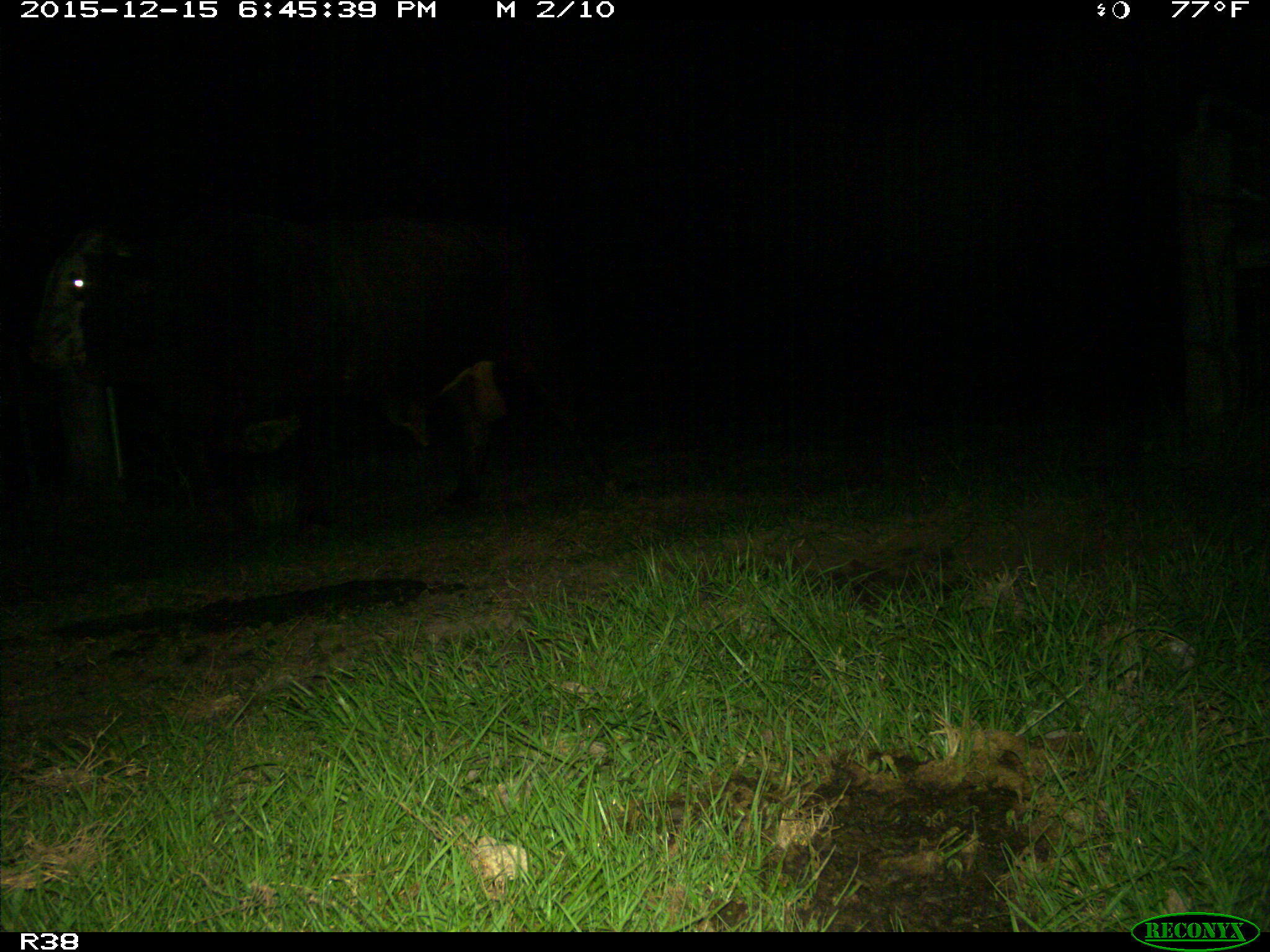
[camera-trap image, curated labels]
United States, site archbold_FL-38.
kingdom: Animalia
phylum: Chordata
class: Mammalia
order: Artiodactyla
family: Bovidae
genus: Bos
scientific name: Bos taurus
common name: domestic cow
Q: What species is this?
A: Bos taurus (domestic cow).